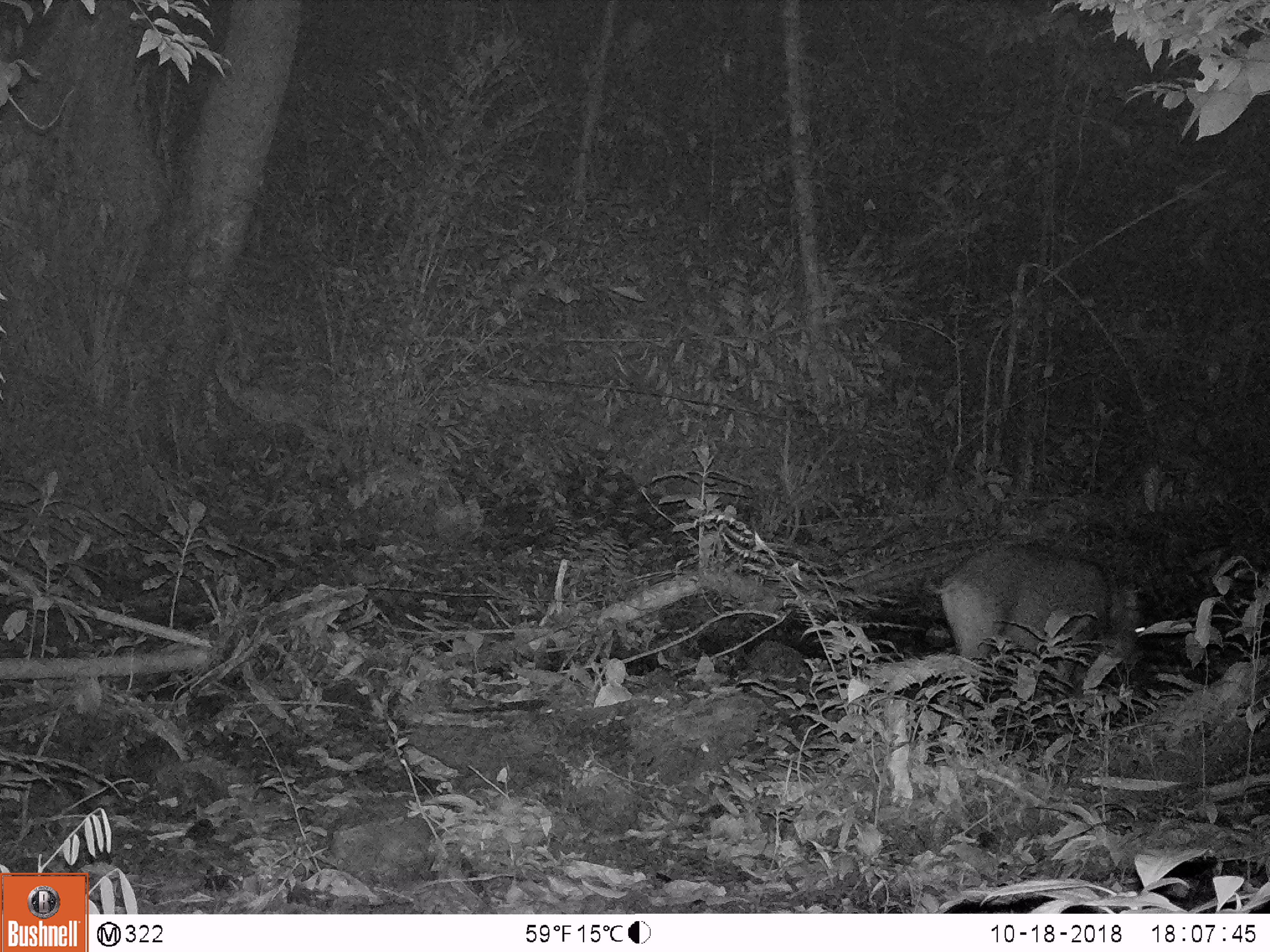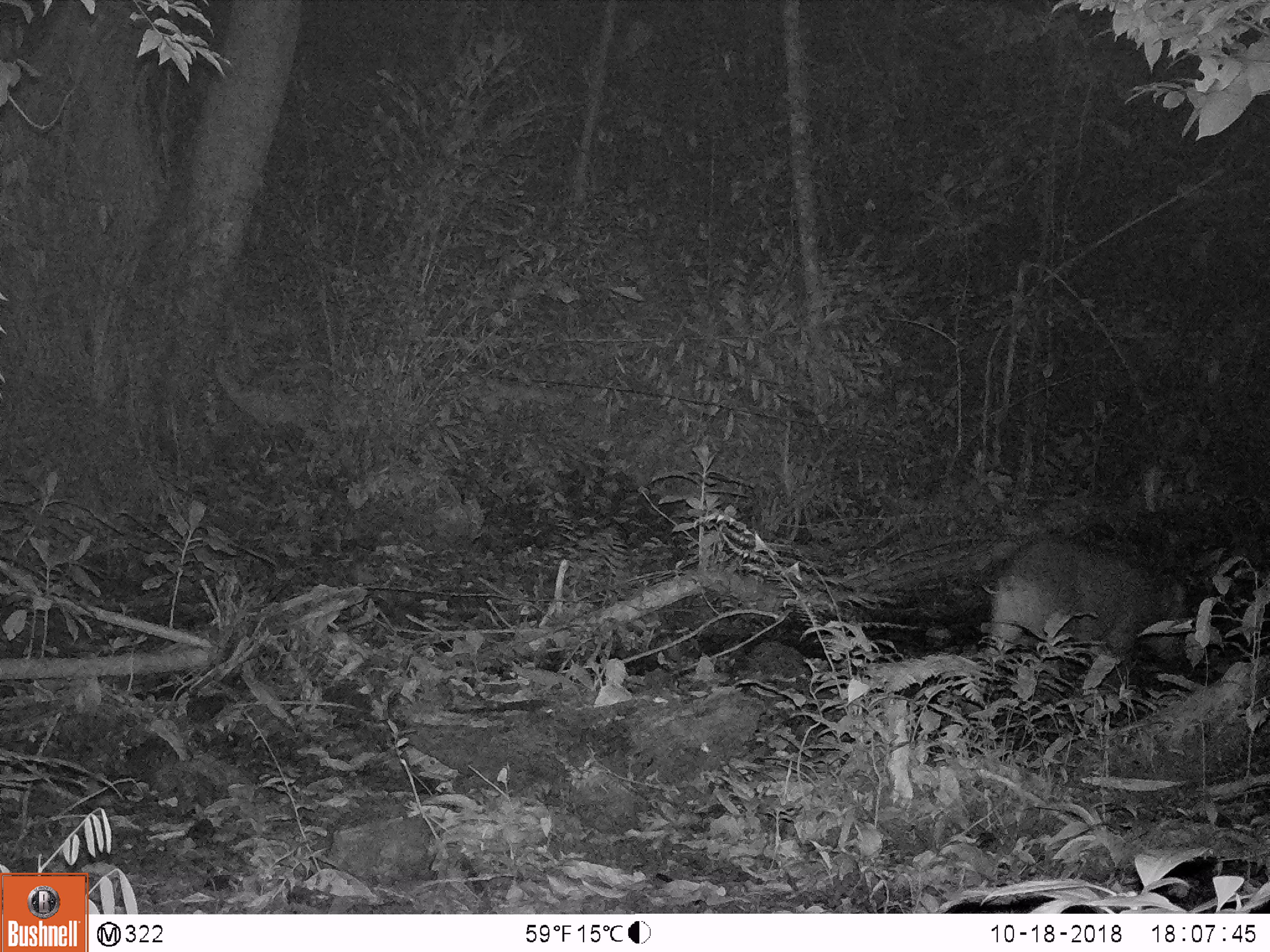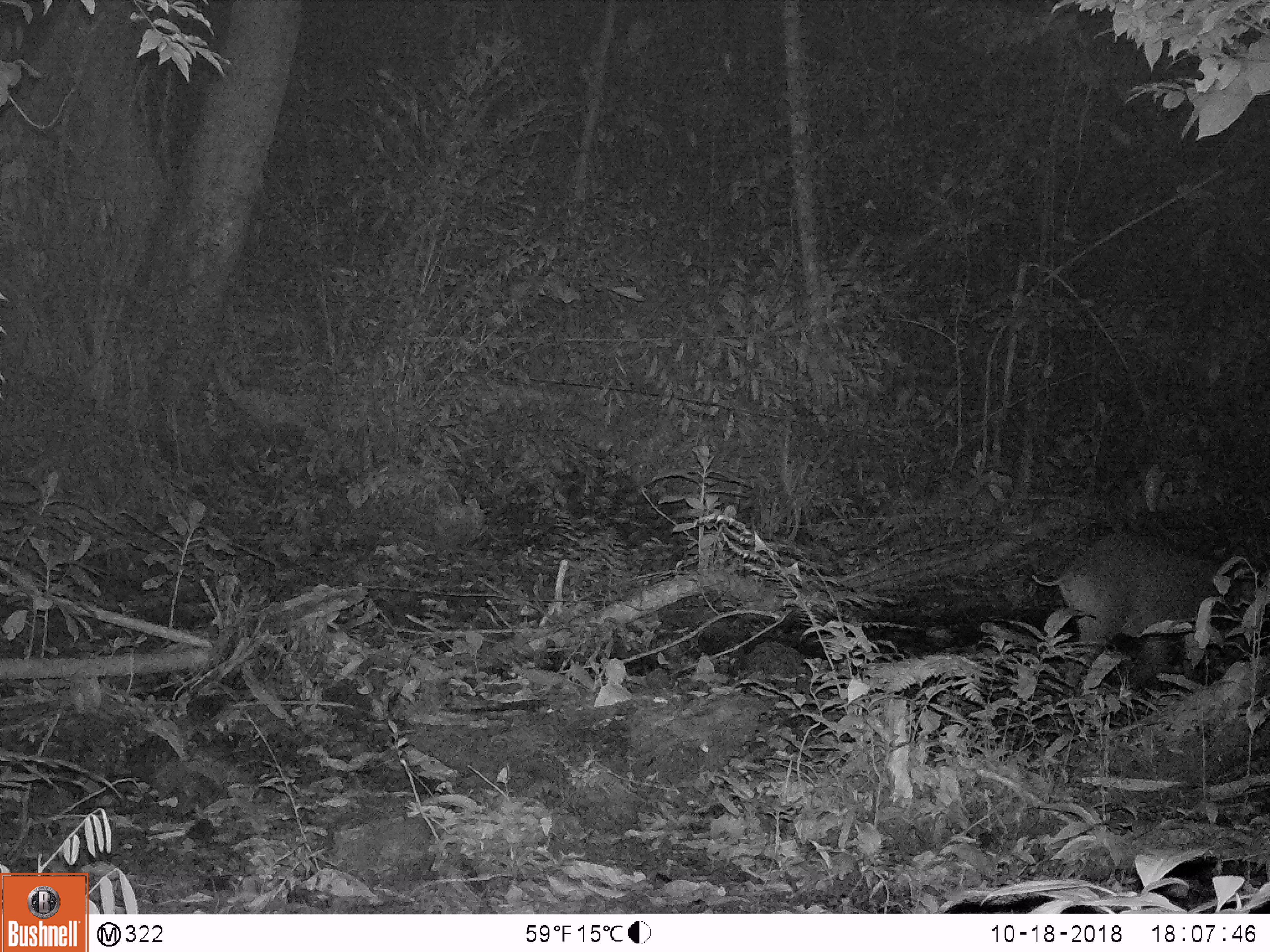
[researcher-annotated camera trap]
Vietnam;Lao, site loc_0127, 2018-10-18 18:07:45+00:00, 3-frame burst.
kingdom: Animalia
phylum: Chordata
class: Mammalia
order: Artiodactyla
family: Suidae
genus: Sus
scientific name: Sus scrofa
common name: eurasian wild pig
Eurasian wild pig (Sus scrofa). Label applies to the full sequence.